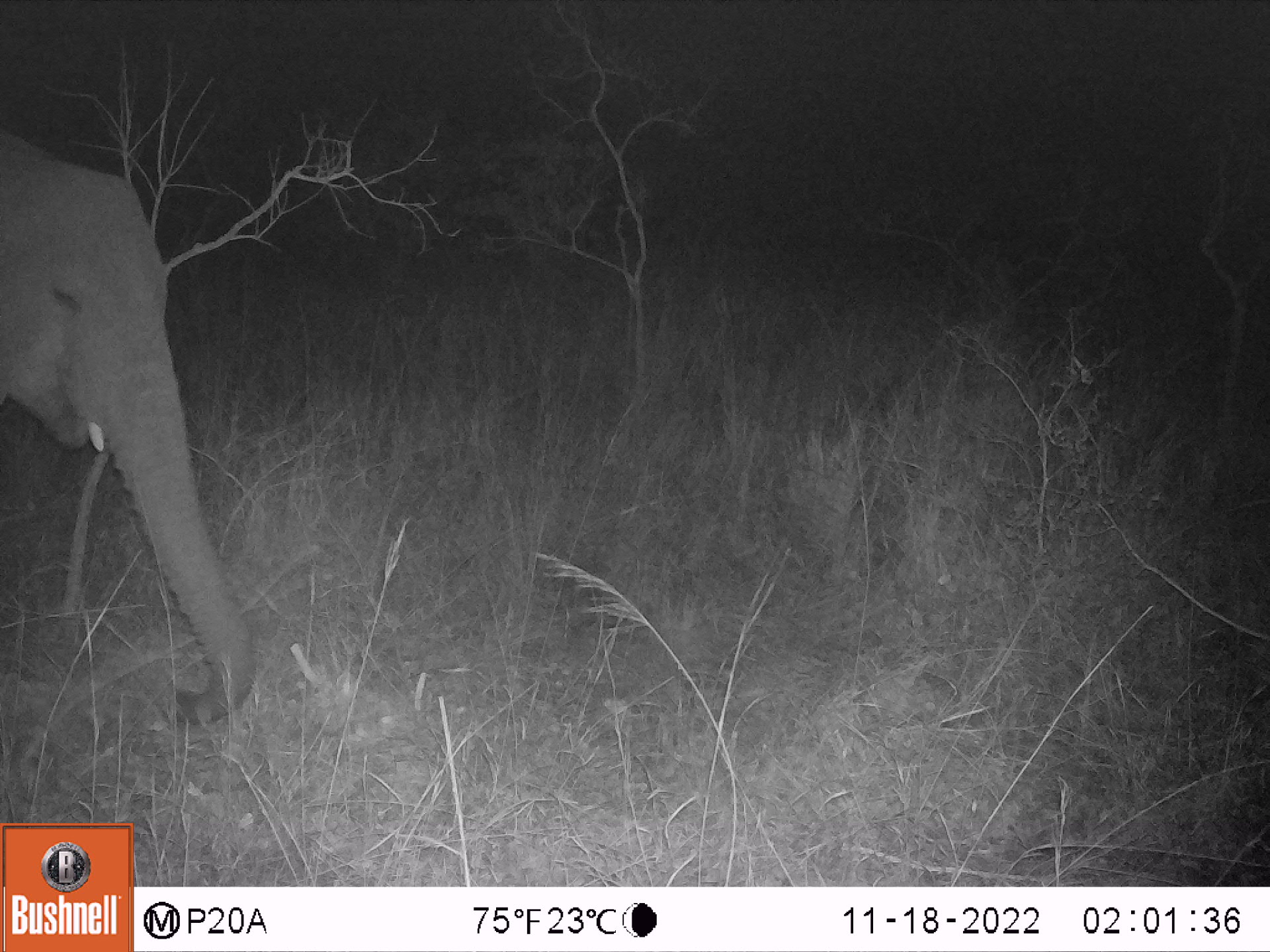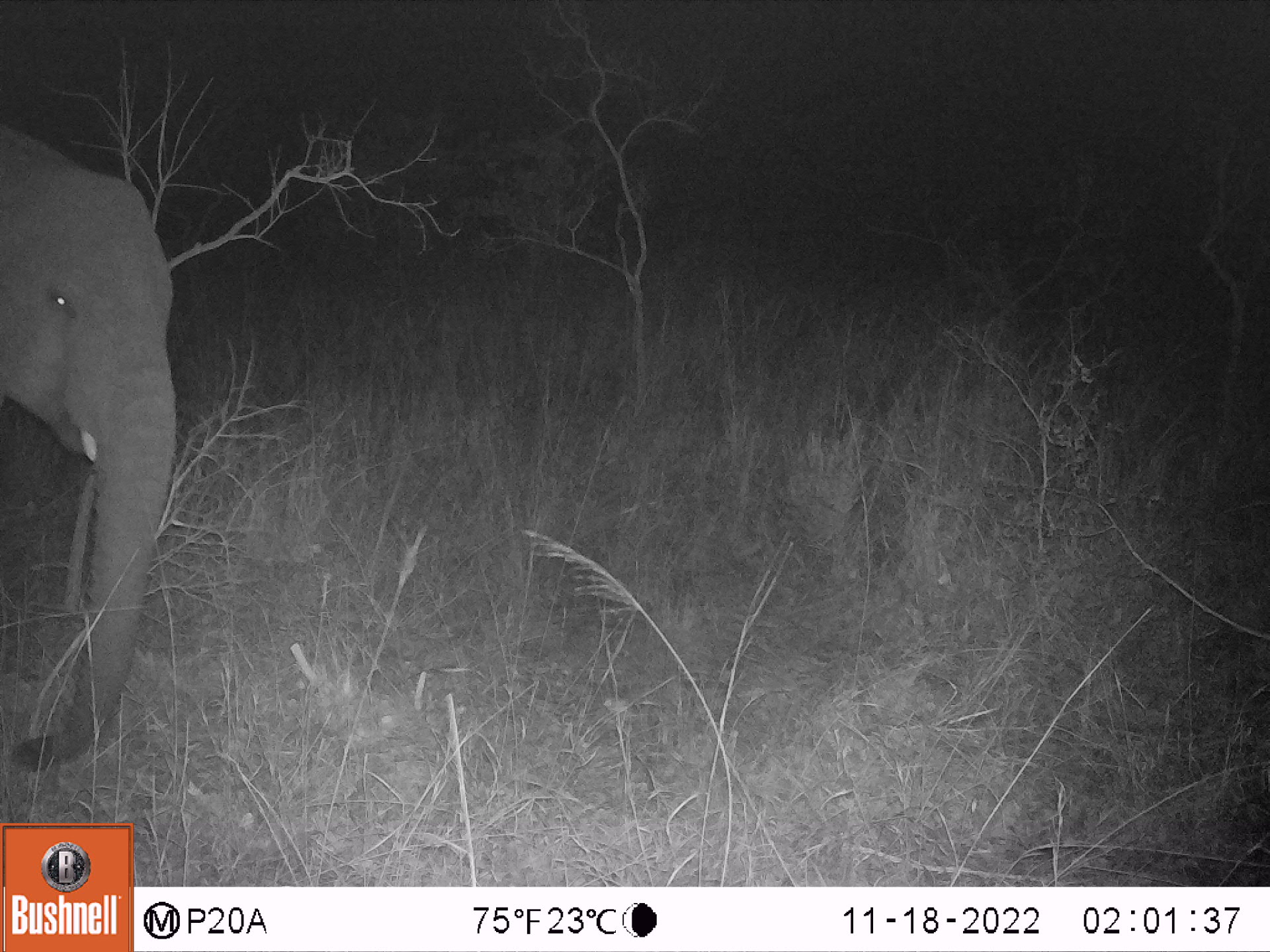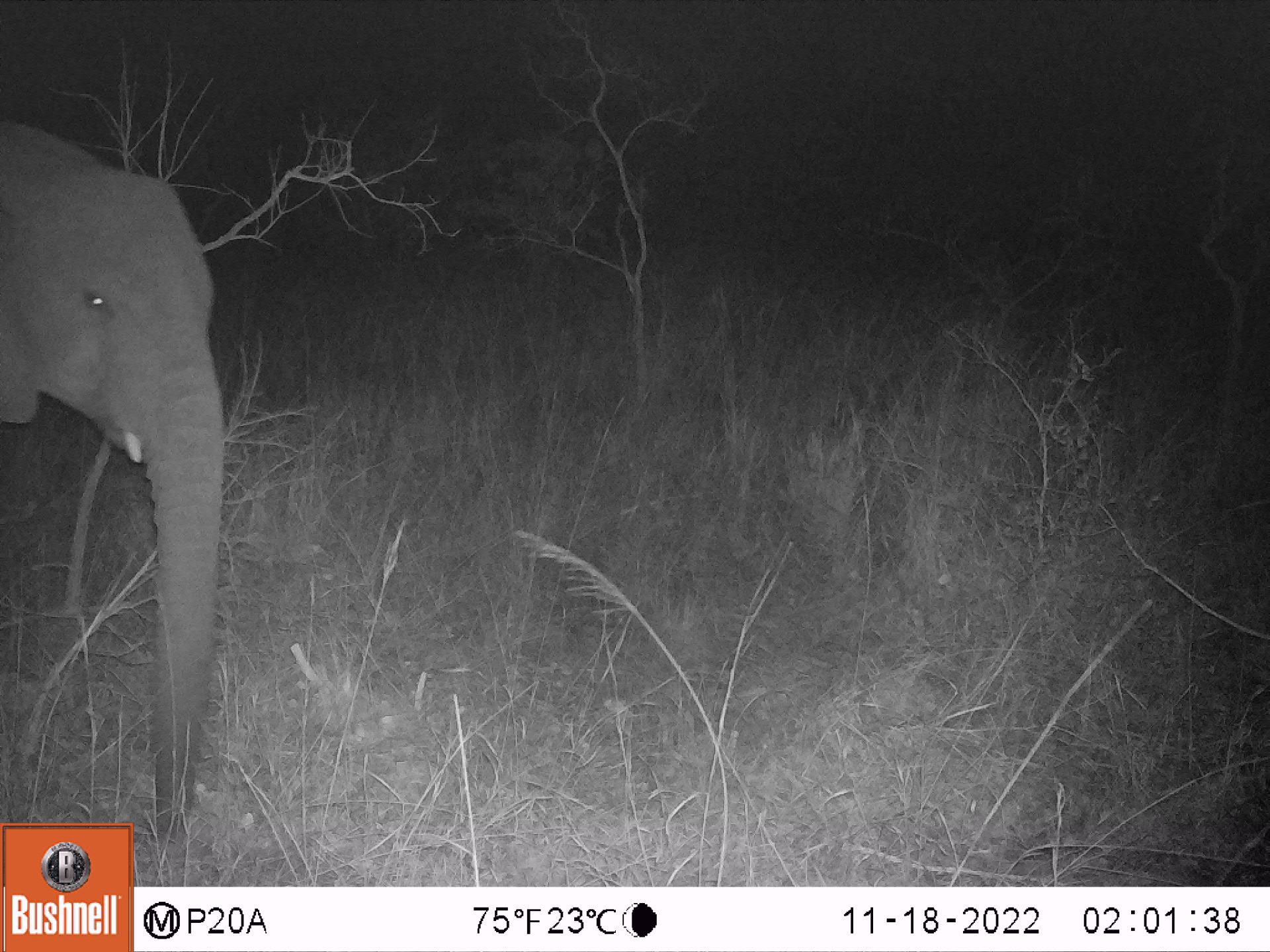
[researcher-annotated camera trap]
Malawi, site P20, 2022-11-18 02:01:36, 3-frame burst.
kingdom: Animalia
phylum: Chordata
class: Mammalia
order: Proboscidea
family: Elephantidae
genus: Loxodonta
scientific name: Loxodonta africana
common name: african savanna elephant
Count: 1.